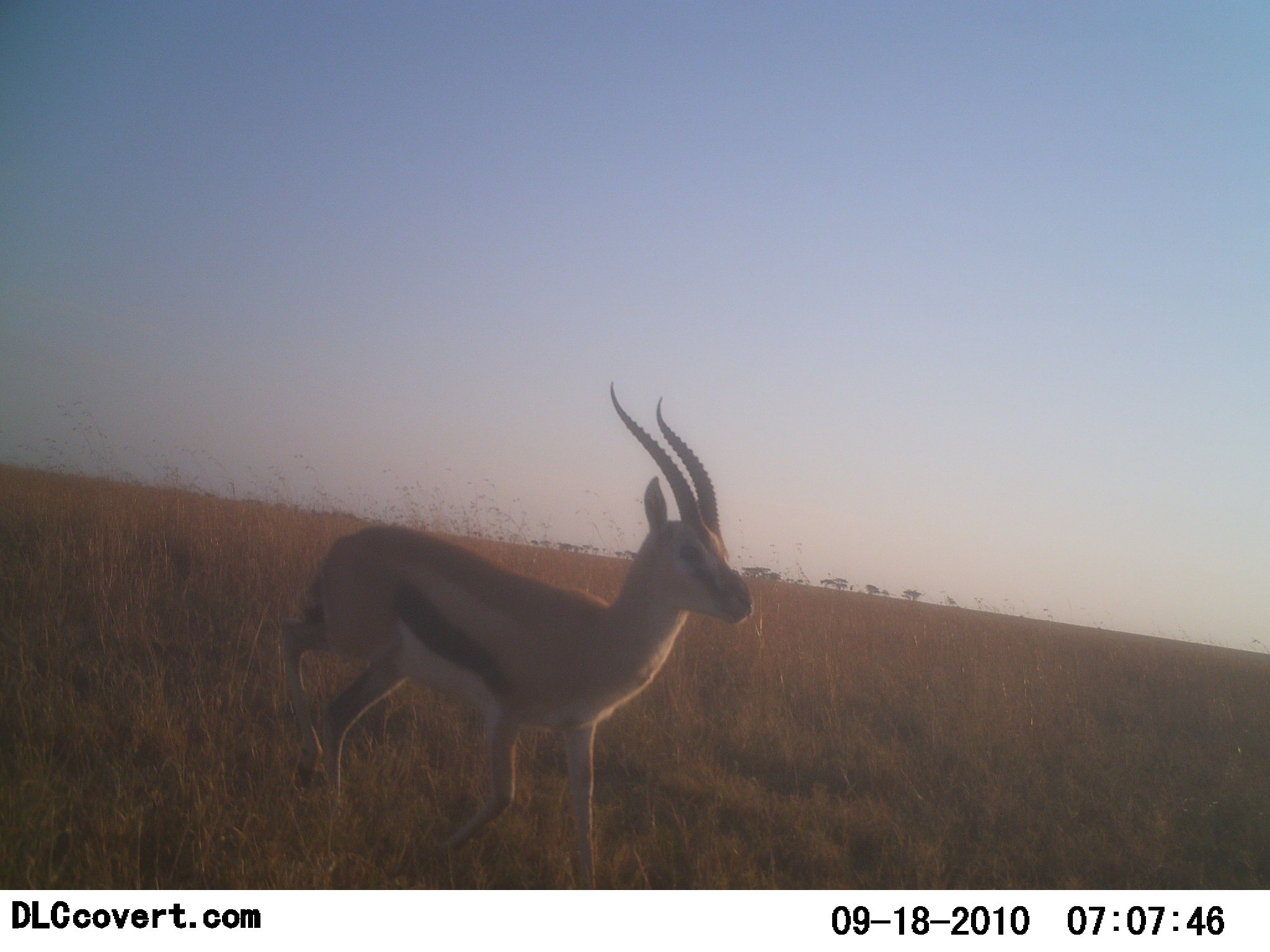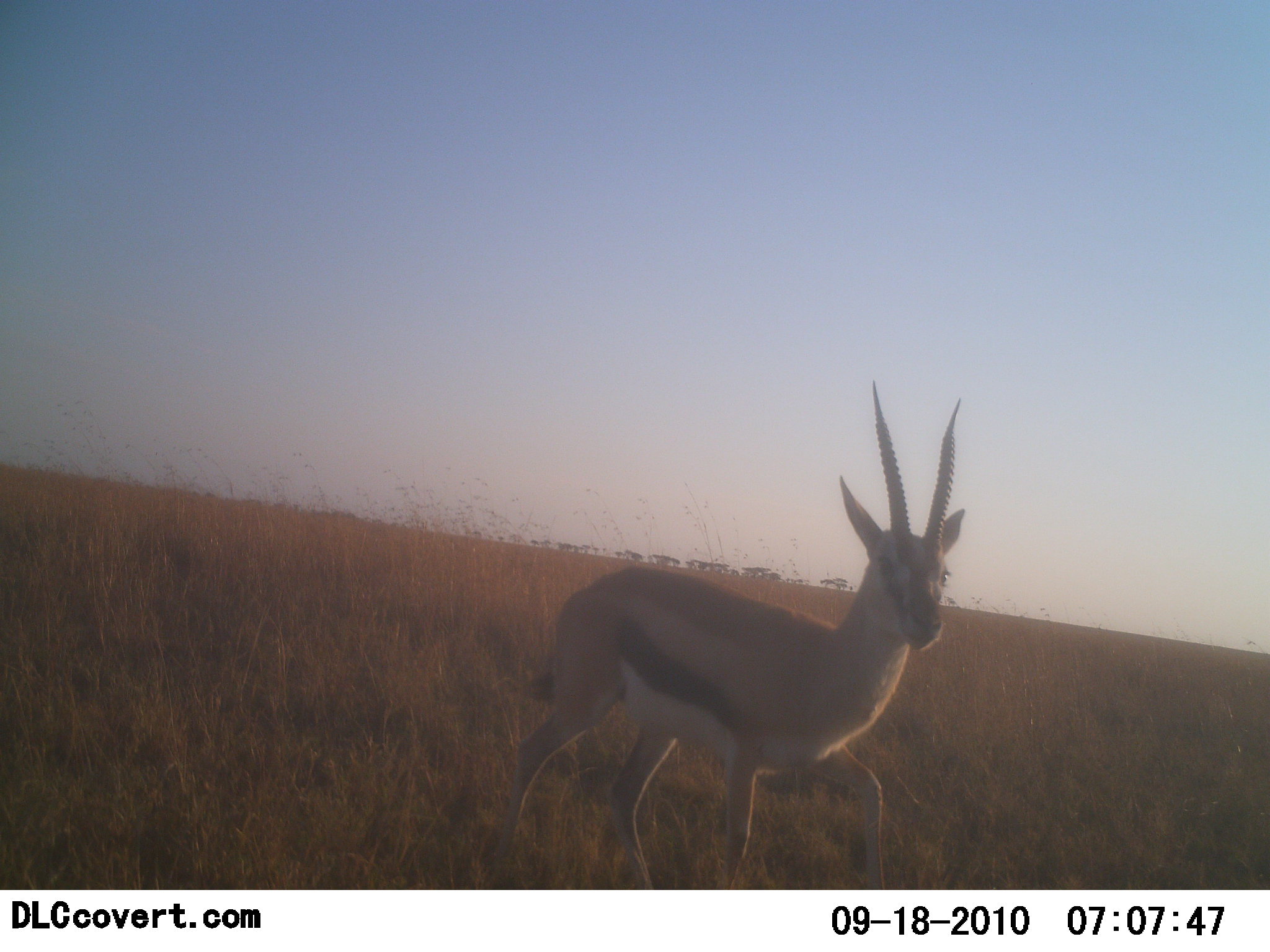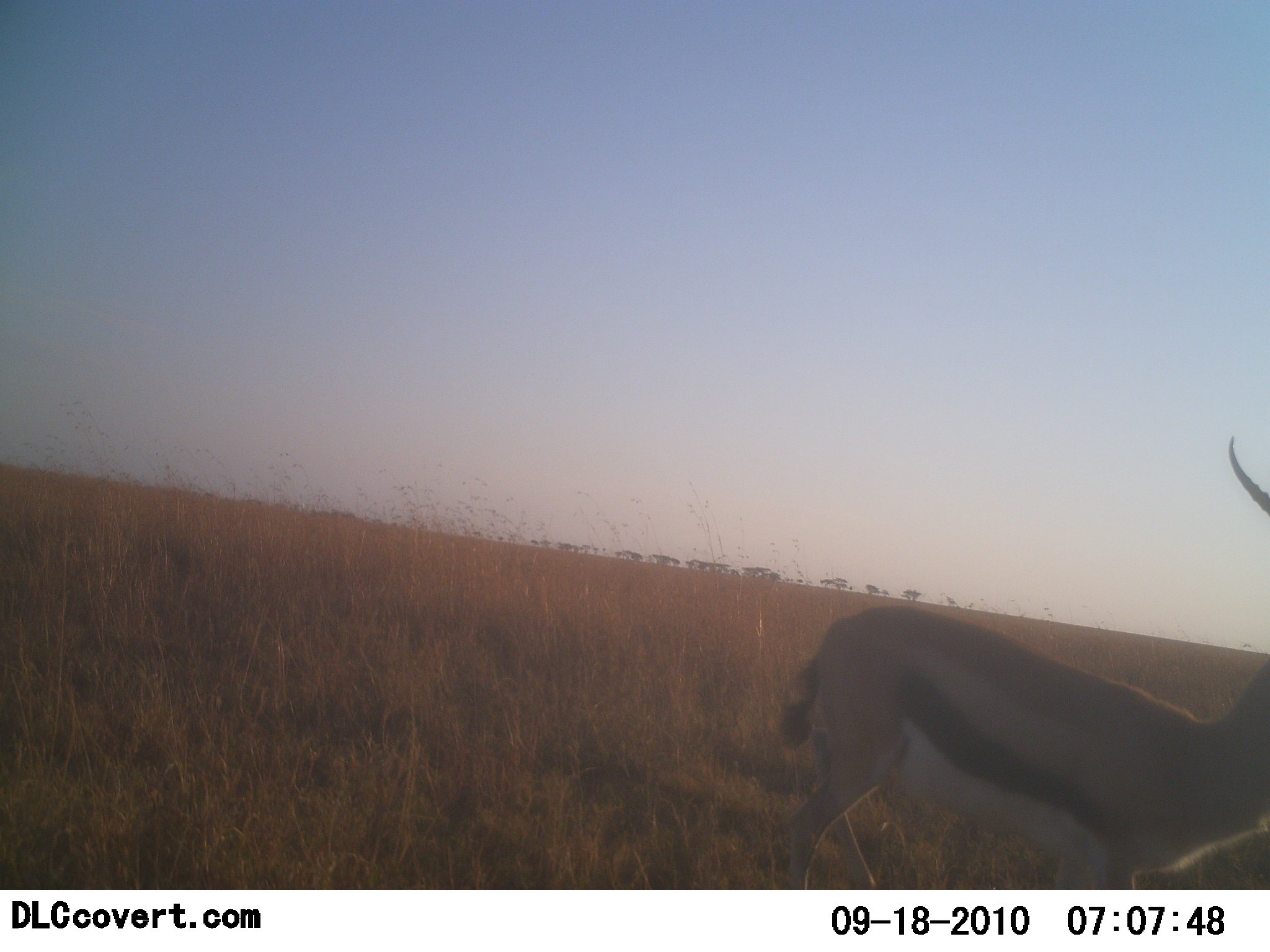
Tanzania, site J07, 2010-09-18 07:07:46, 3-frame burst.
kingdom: Animalia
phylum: Chordata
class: Mammalia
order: Artiodactyla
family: Bovidae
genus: Eudorcas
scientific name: Eudorcas thomsonii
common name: thomson's gazelle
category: gazellethomsons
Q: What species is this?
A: Gazellethomsons (thomson's gazelle) (Eudorcas thomsonii).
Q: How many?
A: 1.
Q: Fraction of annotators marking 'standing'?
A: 16%.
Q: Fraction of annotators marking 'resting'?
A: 0%.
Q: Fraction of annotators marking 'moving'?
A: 84%.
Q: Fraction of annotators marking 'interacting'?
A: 0%.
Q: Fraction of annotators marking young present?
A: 0%.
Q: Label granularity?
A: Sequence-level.